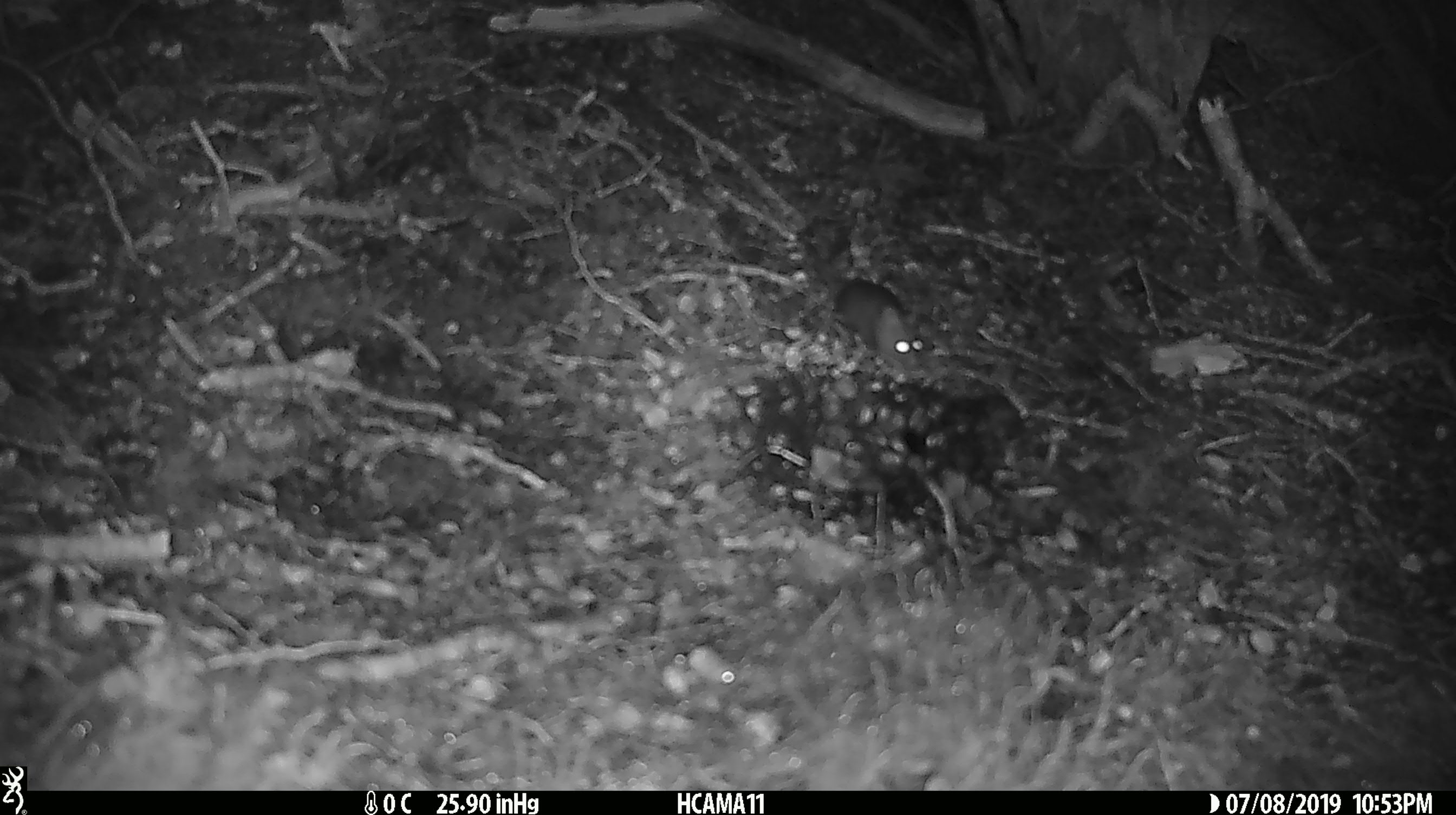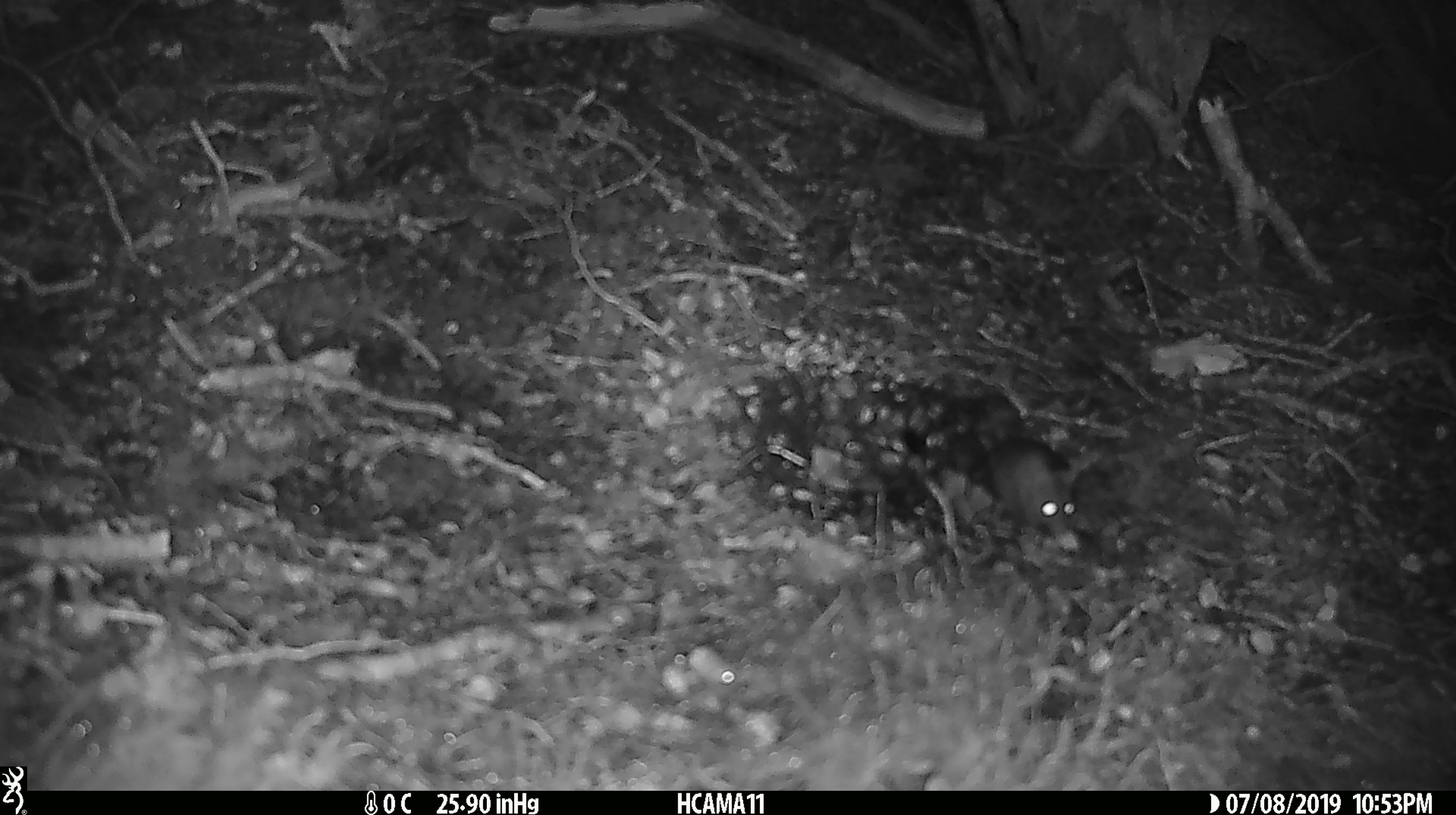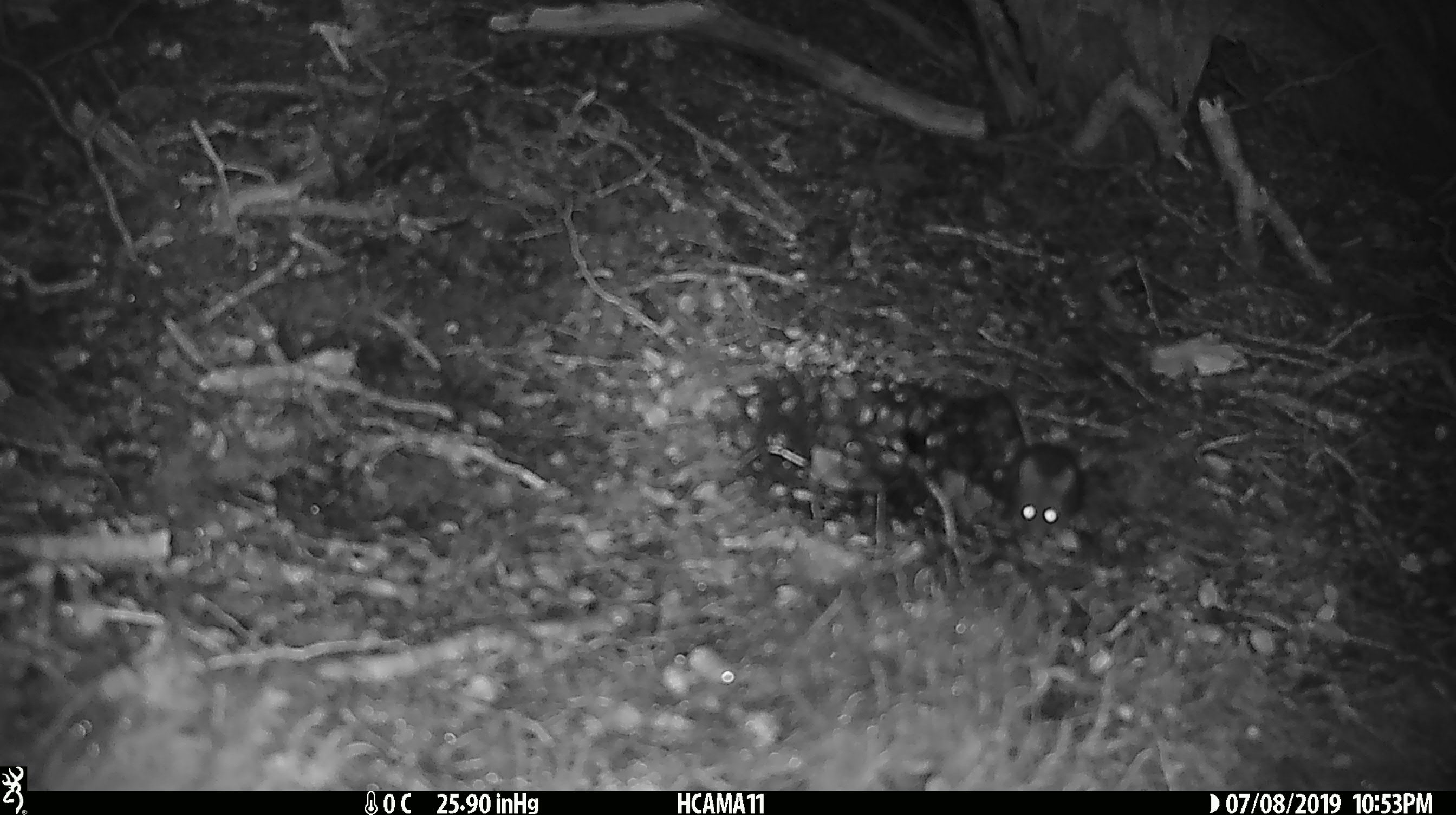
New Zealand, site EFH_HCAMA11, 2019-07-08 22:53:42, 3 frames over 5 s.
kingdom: Animalia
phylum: Chordata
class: Mammalia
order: Rodentia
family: Muridae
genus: Mus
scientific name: Mus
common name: mouse